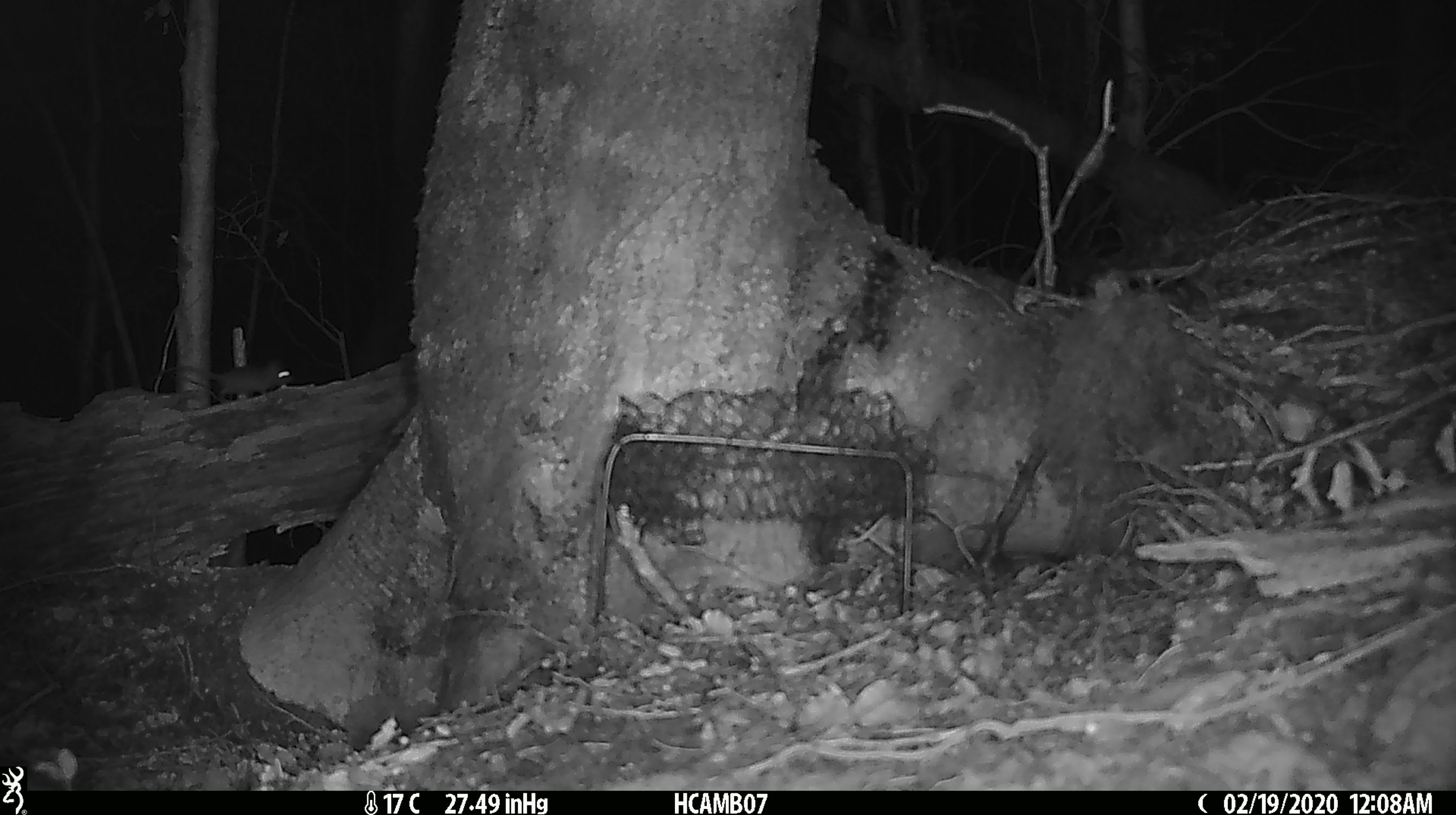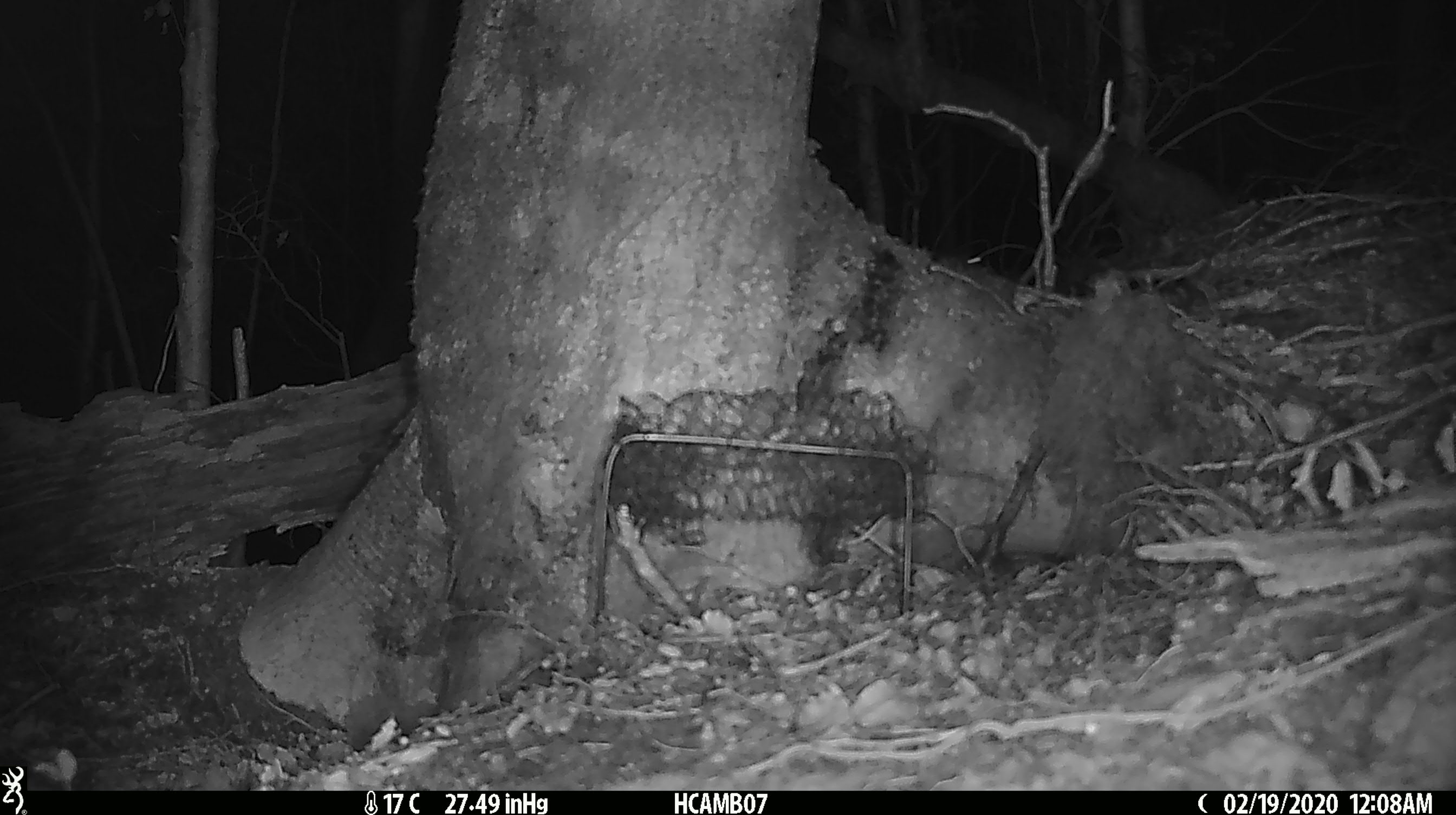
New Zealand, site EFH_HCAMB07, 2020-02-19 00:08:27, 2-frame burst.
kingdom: Animalia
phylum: Chordata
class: Mammalia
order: Rodentia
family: Muridae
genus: Mus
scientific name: Mus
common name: mouse